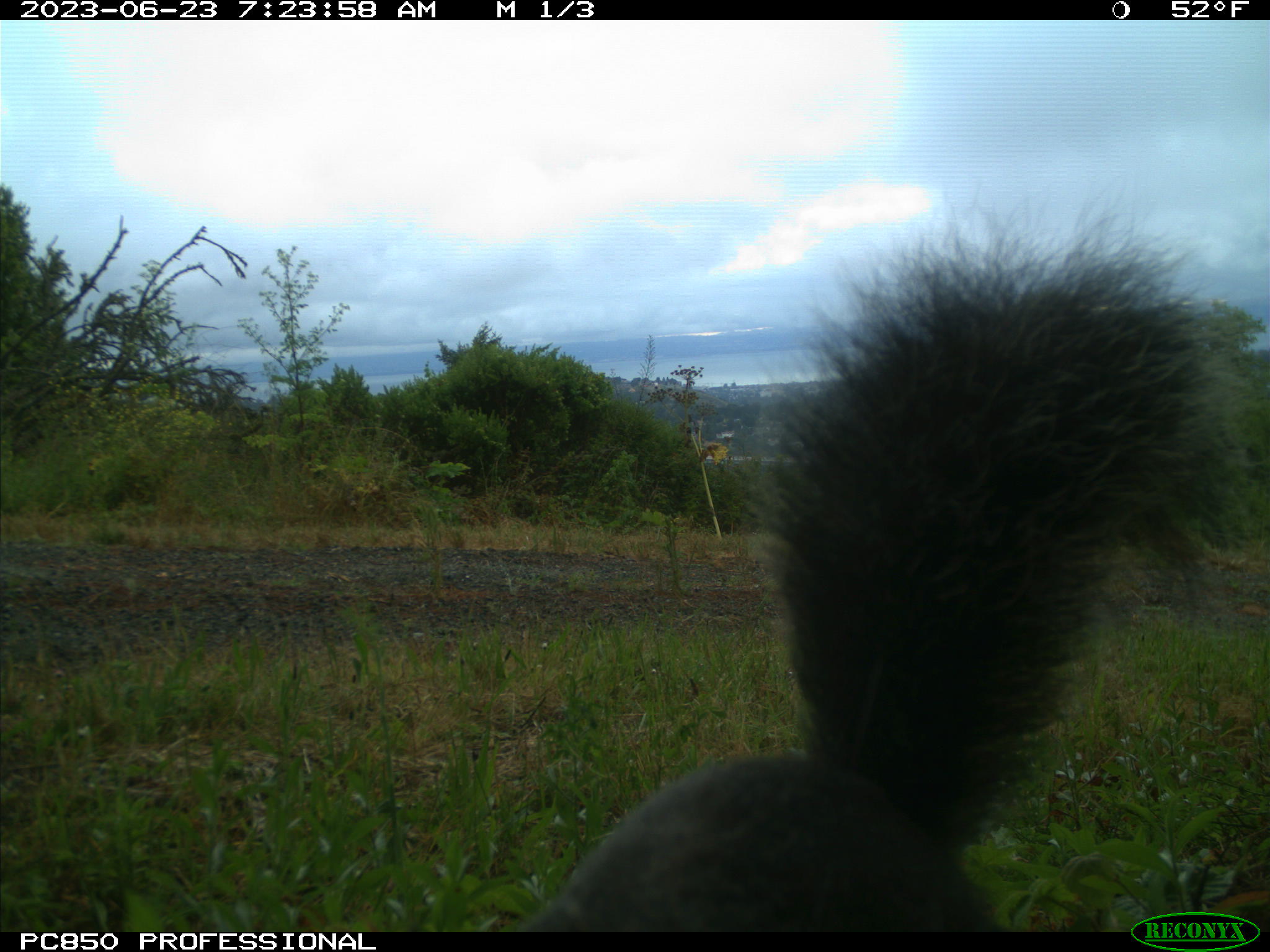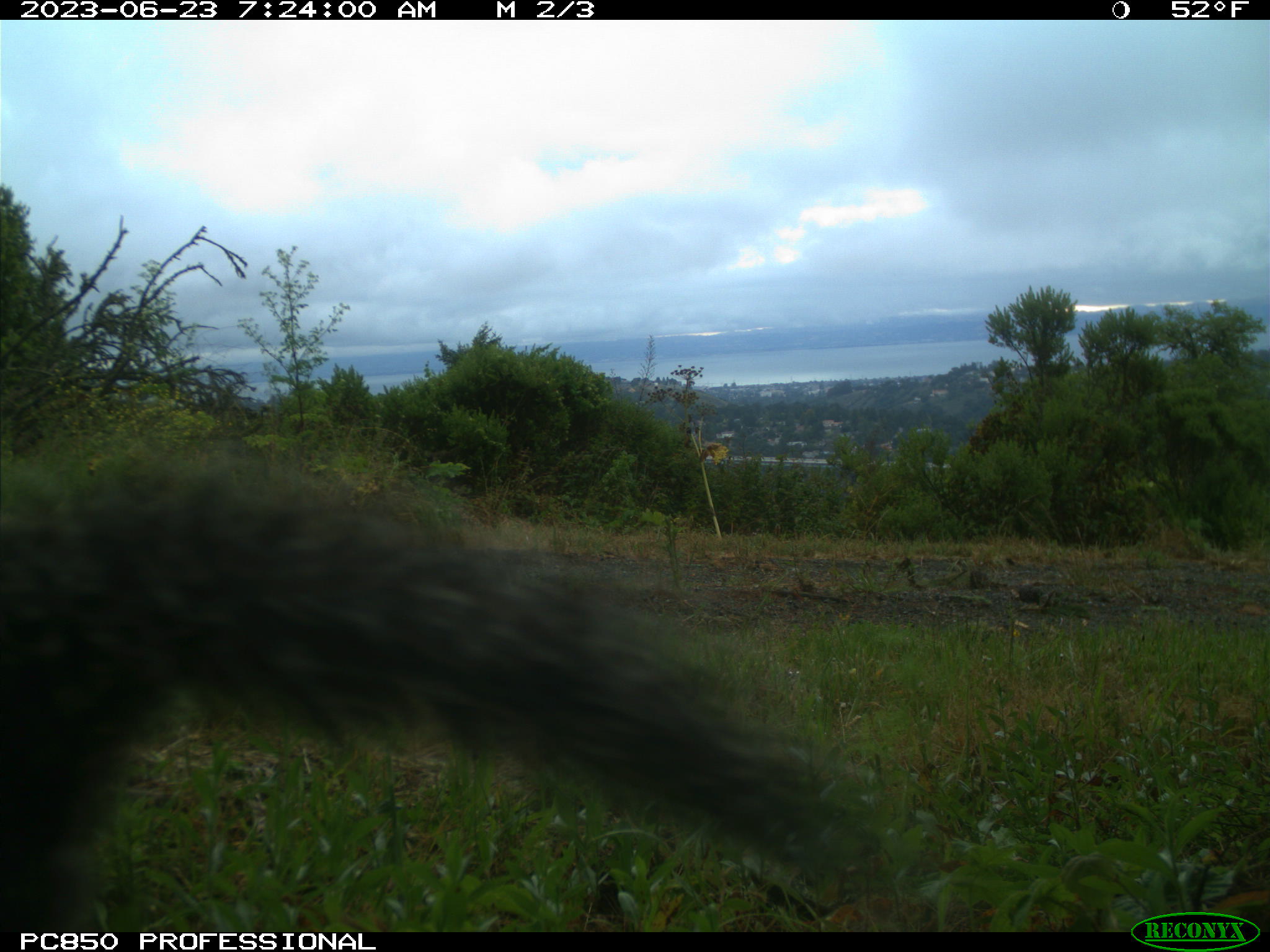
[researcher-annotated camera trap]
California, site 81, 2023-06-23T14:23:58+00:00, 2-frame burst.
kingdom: Animalia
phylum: Chordata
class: Mammalia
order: Rodentia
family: Sciuridae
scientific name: Sciuridae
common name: squirrel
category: unknown squirrel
Unknown squirrel (squirrel) (Sciuridae).